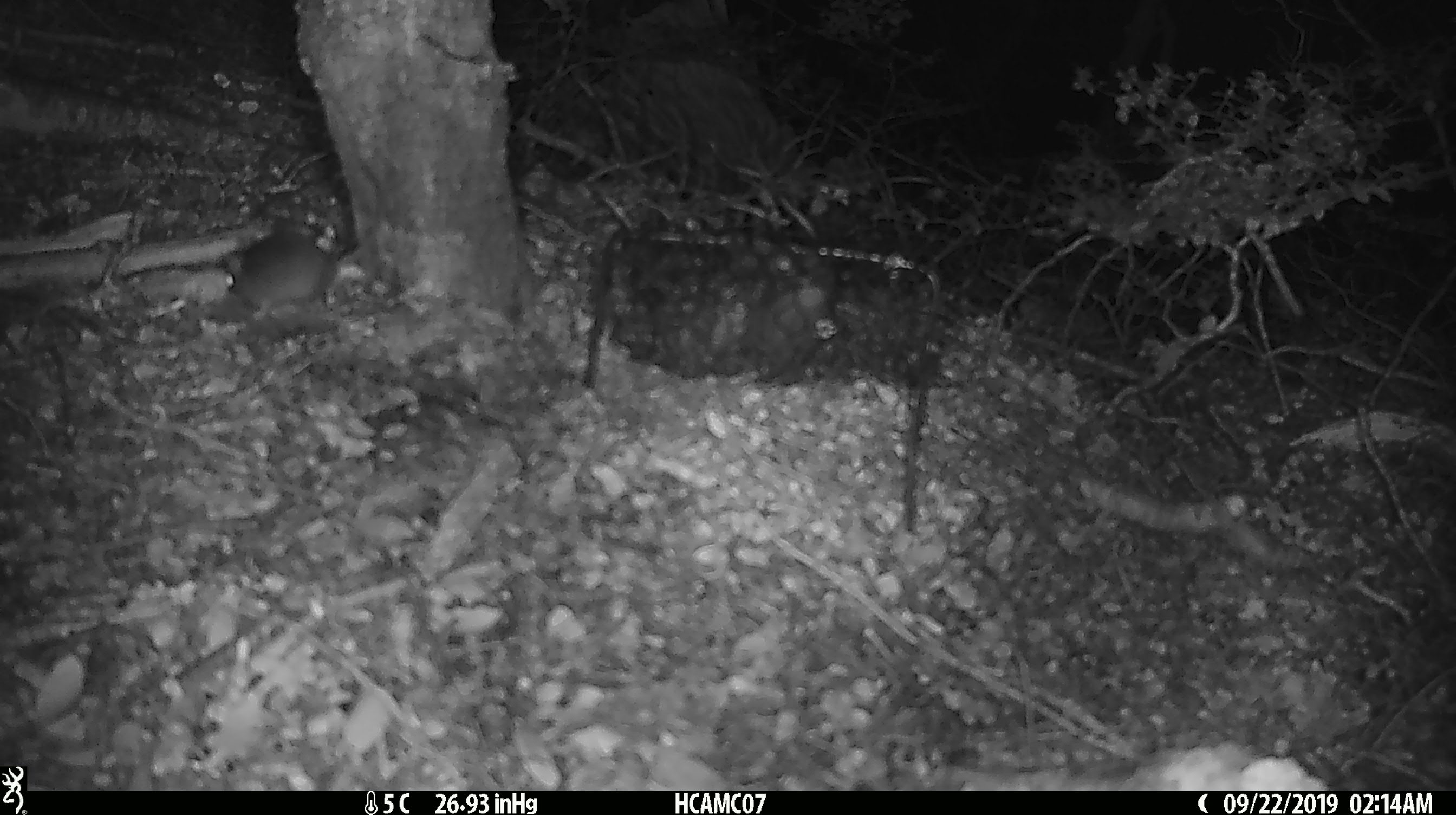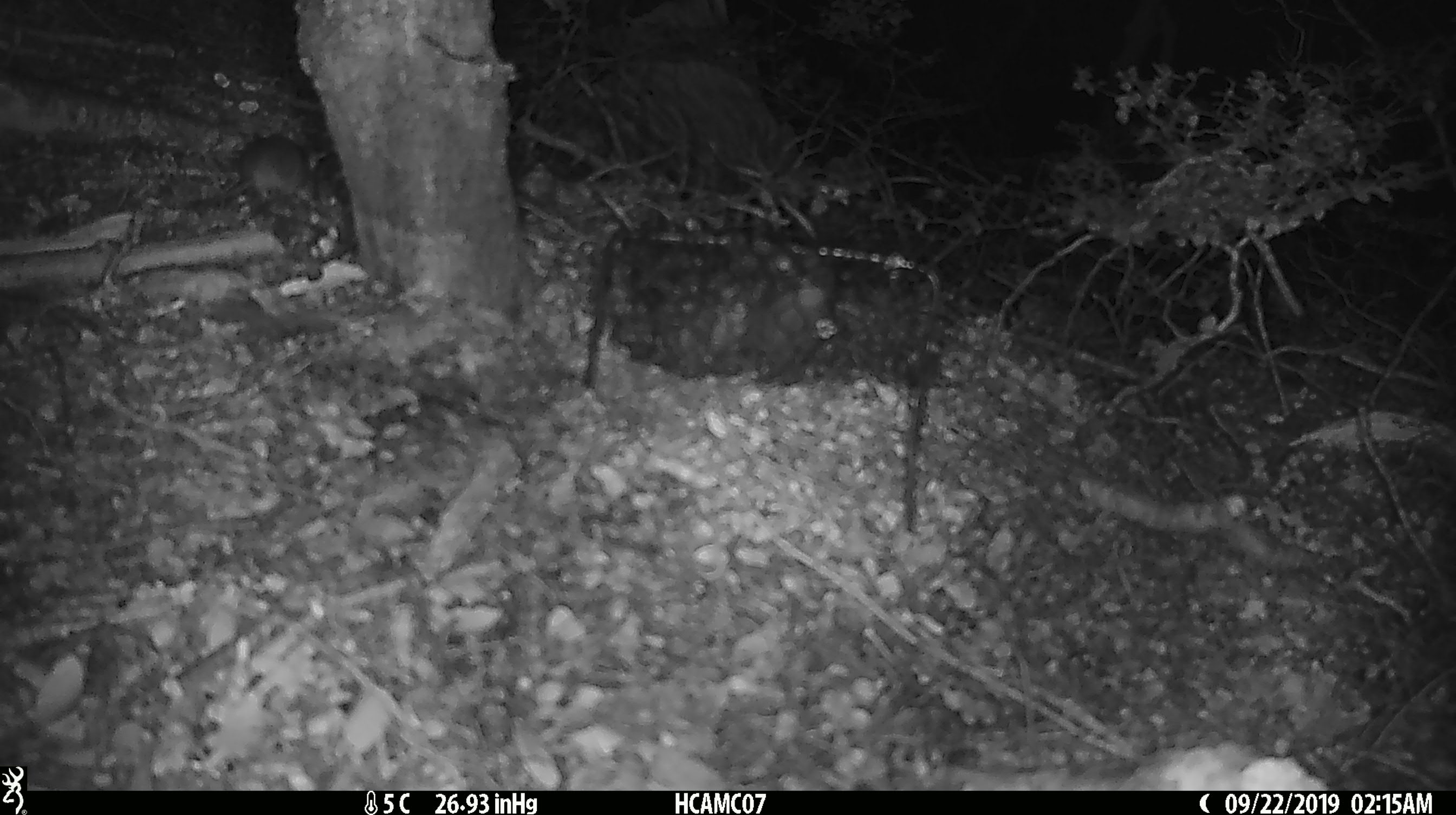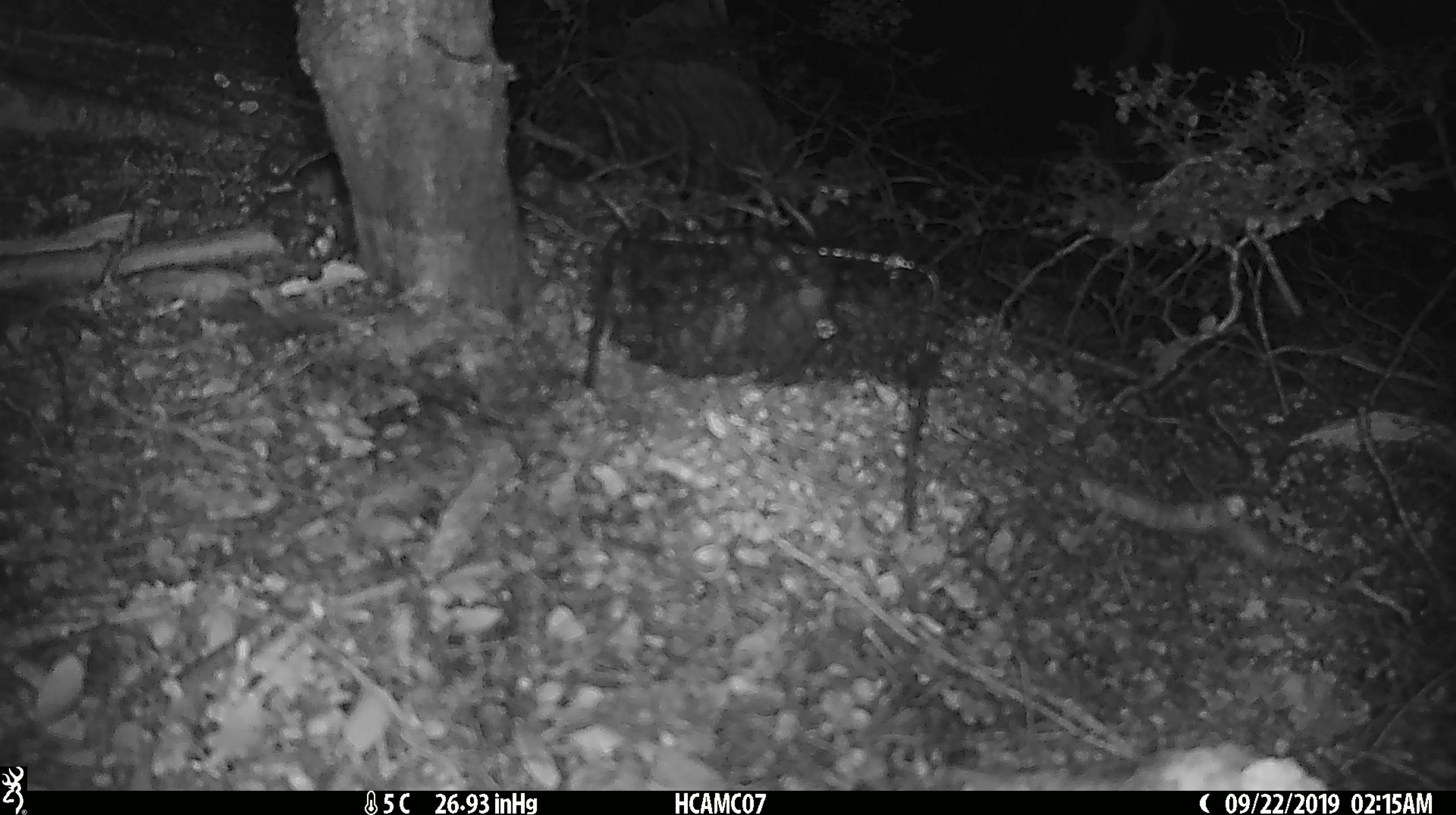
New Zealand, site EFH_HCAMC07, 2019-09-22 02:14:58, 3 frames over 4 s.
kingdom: Animalia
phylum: Chordata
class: Mammalia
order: Rodentia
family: Muridae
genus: Mus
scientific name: Mus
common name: mouse